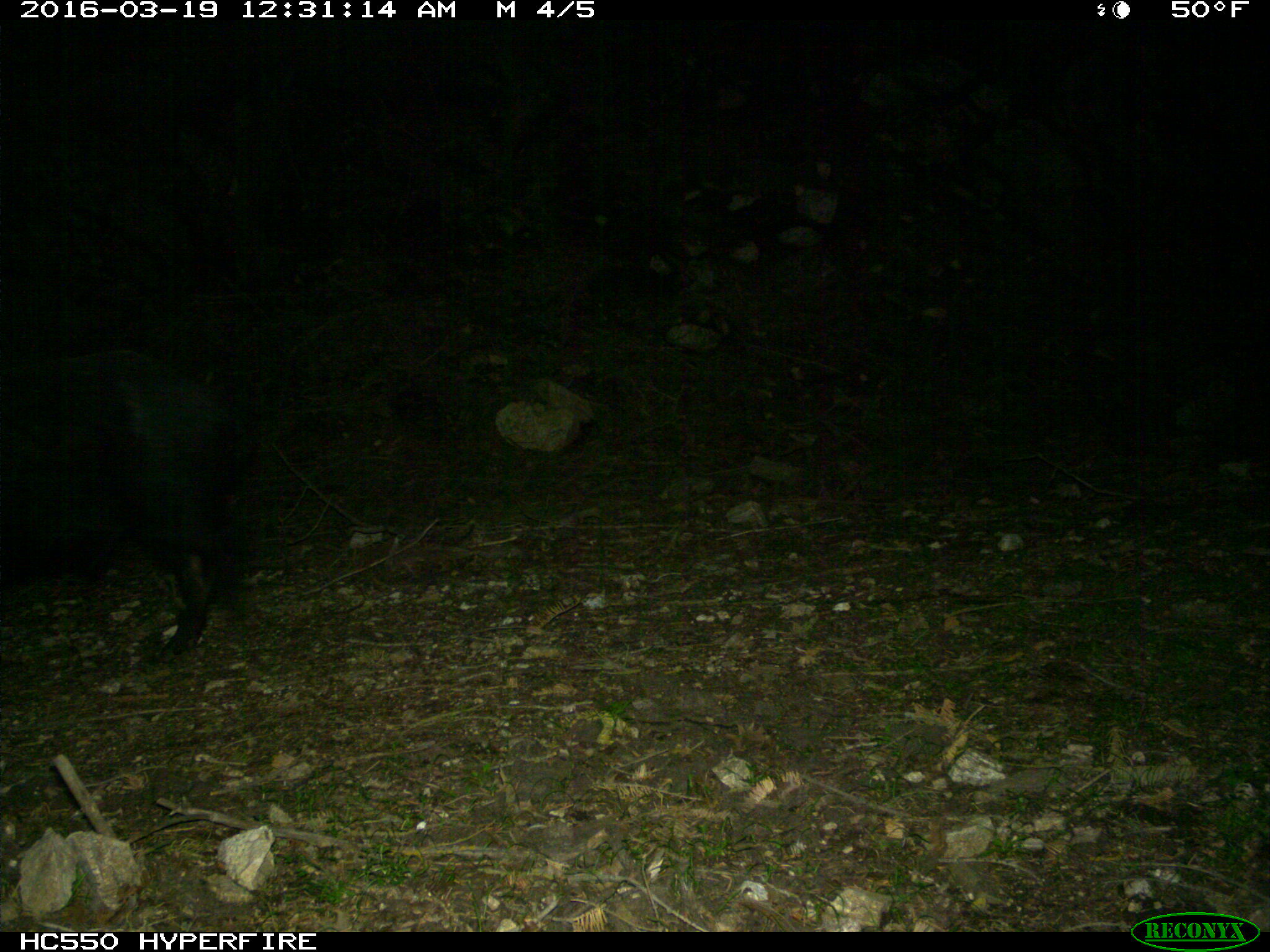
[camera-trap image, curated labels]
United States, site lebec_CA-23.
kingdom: Animalia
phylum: Chordata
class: Mammalia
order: Artiodactyla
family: Suidae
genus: Sus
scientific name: Sus scrofa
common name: wild boar